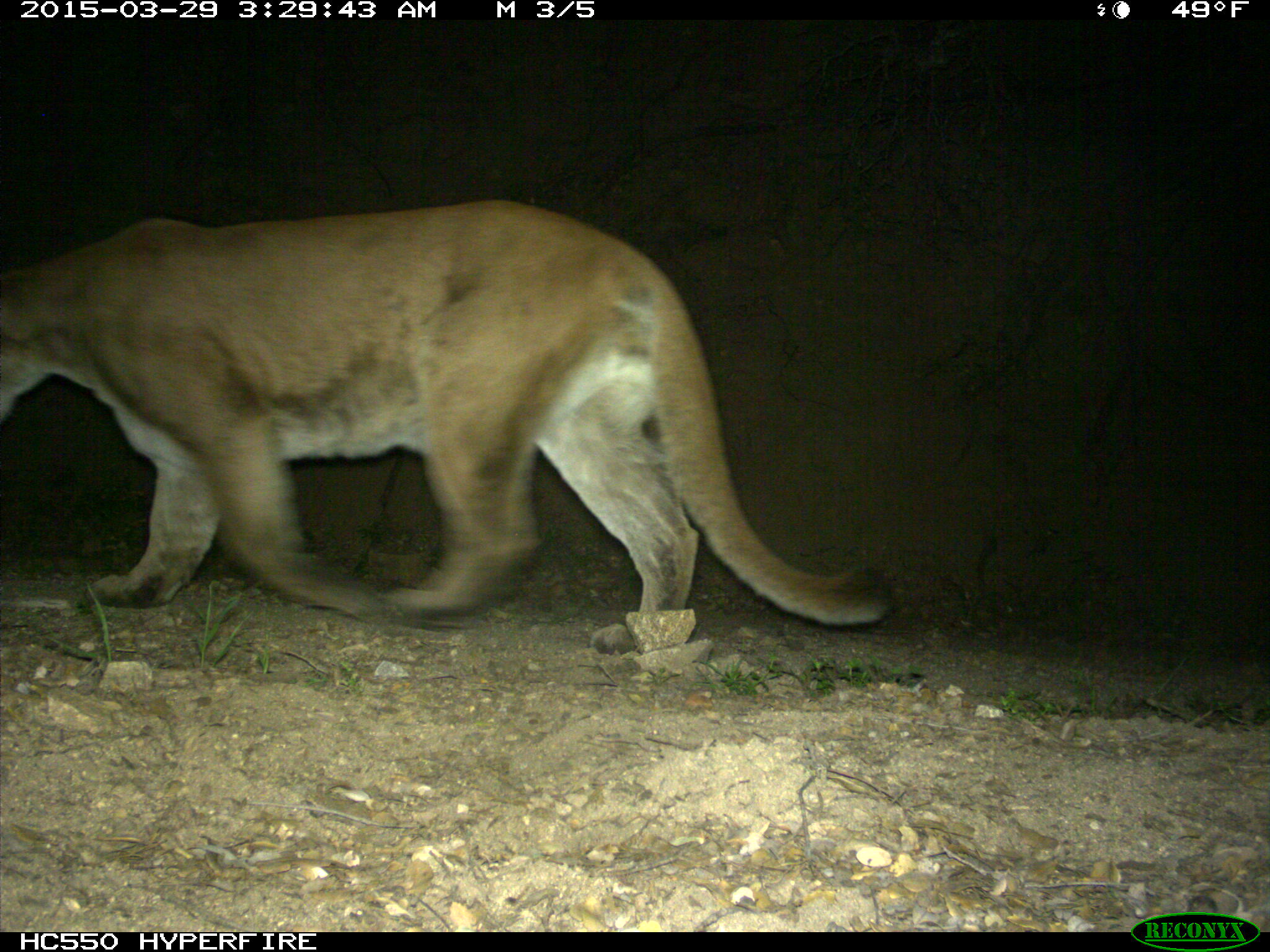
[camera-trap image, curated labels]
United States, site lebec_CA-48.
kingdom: Animalia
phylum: Chordata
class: Mammalia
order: Carnivora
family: Felidae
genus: Puma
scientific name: Puma concolor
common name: mountain lion